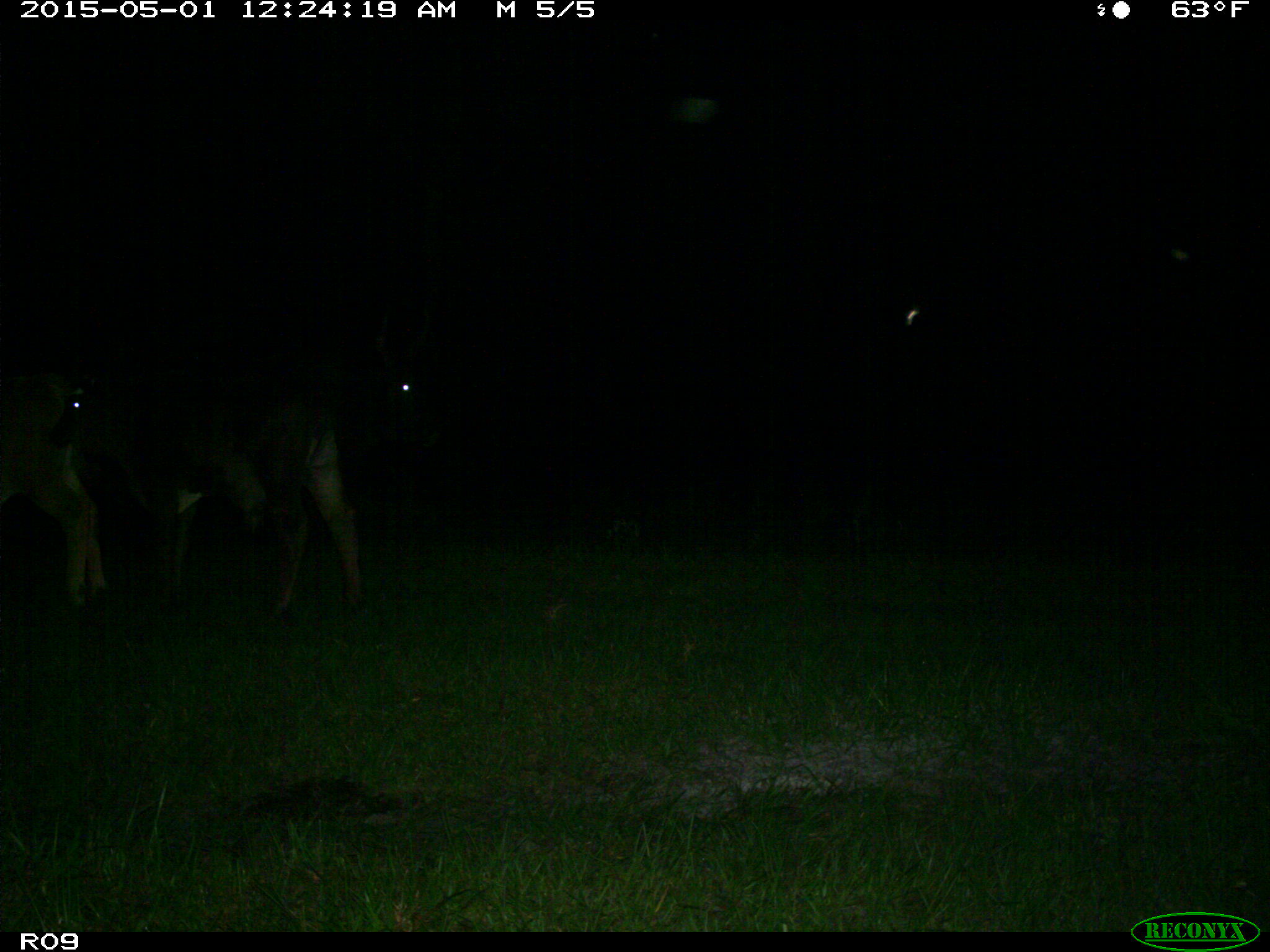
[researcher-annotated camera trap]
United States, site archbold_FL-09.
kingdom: Animalia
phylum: Chordata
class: Mammalia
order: Artiodactyla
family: Bovidae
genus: Bos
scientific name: Bos taurus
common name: domestic cow